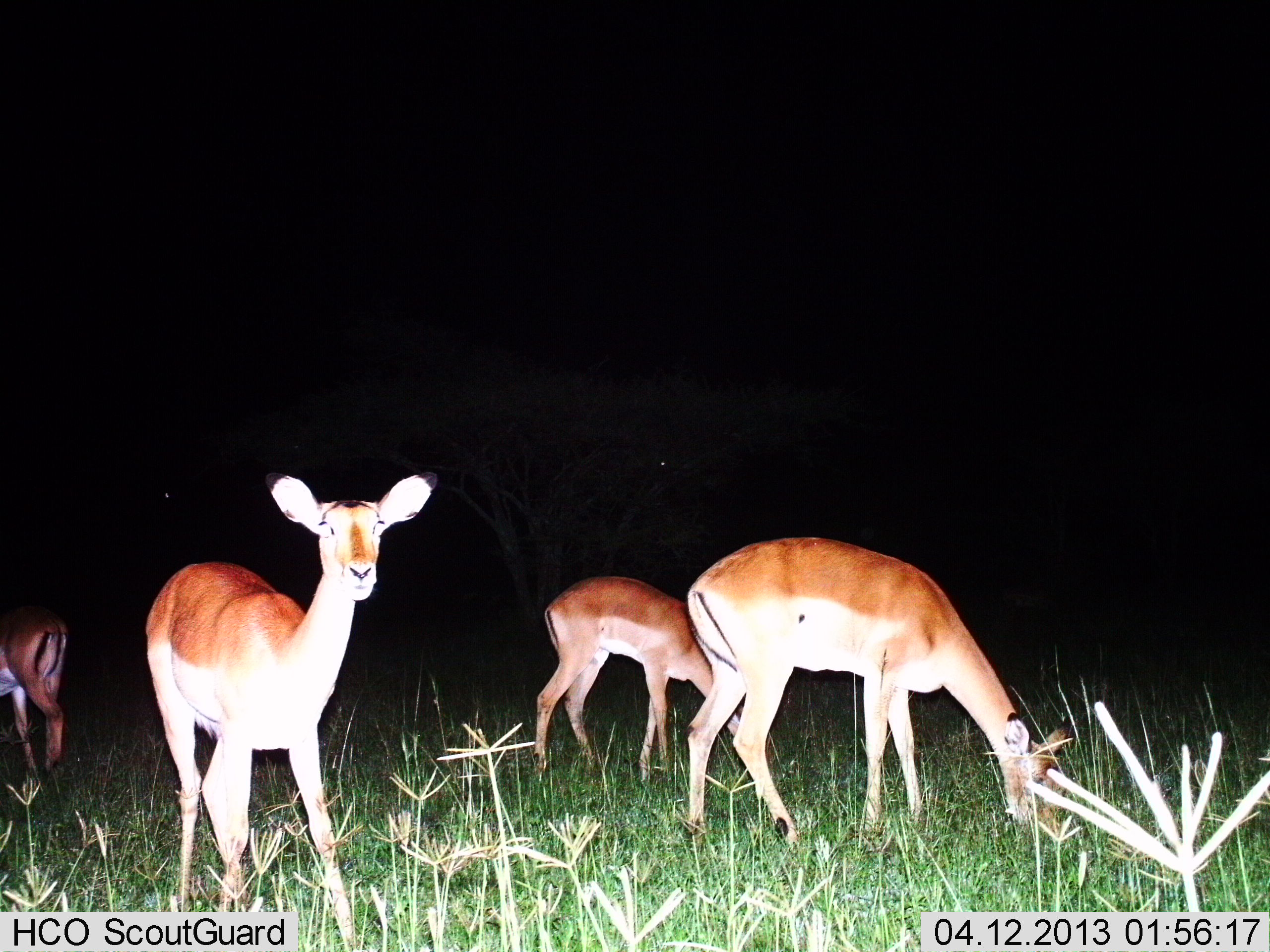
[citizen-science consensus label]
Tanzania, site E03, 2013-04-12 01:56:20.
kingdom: Animalia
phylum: Chordata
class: Mammalia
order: Artiodactyla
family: Bovidae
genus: Aepyceros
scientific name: Aepyceros melampus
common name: impala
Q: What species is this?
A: Impala (Aepyceros melampus).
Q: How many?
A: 4.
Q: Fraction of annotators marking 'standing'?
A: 90%.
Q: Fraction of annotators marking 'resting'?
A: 0%.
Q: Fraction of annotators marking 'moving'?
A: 10%.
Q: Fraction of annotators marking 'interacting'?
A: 0%.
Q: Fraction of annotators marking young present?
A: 0%.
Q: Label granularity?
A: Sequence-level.